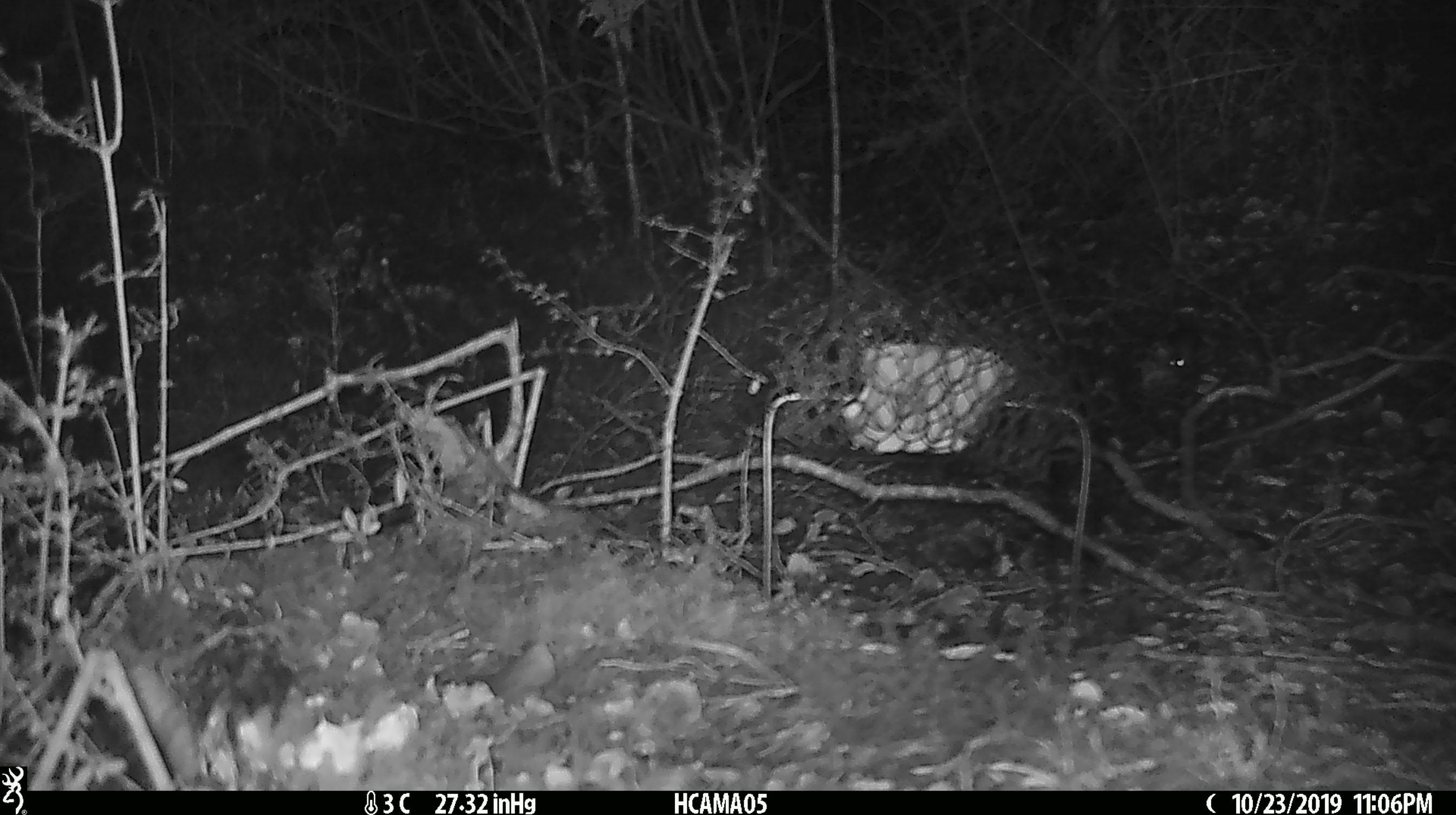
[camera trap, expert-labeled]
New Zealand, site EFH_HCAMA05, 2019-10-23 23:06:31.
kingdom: Animalia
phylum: Chordata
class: Mammalia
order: Rodentia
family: Muridae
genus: Mus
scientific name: Mus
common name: mouse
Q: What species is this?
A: Mouse (Mus).